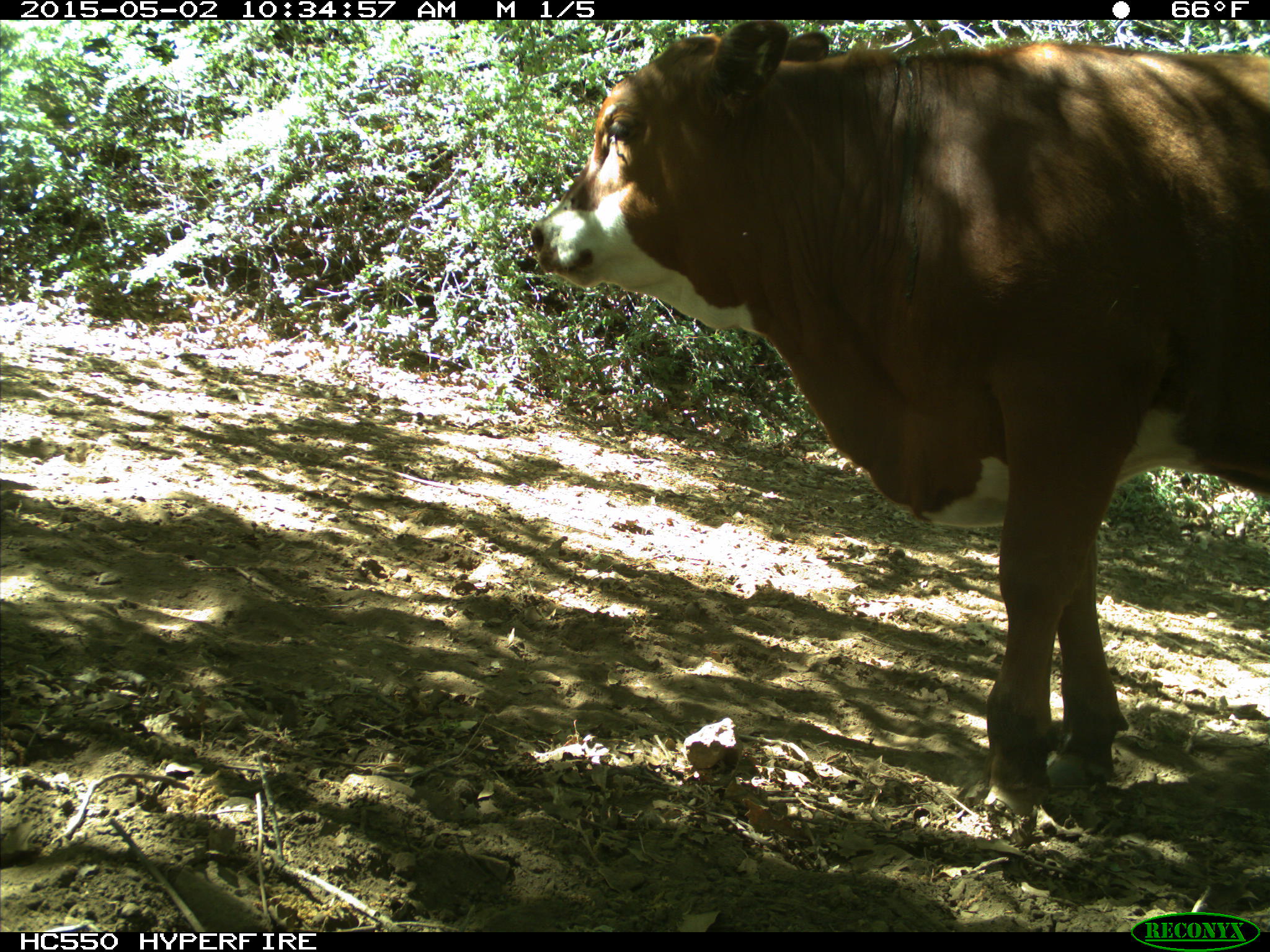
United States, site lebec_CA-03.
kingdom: Animalia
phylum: Chordata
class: Mammalia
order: Artiodactyla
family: Bovidae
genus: Bos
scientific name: Bos taurus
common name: domestic cow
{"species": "Bos taurus (domestic cow)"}